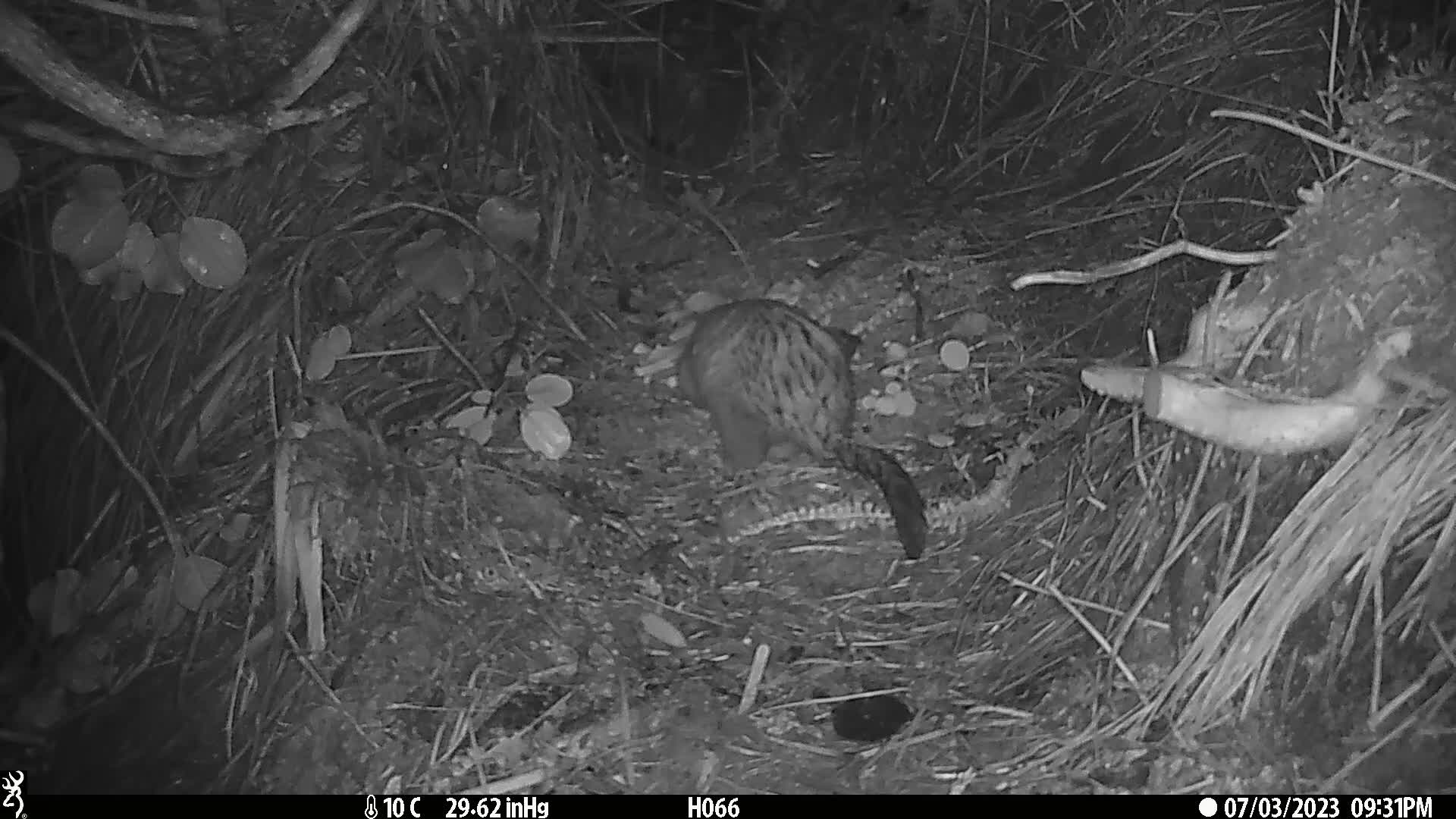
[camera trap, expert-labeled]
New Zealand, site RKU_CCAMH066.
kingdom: Animalia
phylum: Chordata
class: Mammalia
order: Diprotodontia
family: Phalangeridae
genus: Trichosurus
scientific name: Trichosurus vulpecula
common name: common brushtail possum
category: possum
Possum (common brushtail possum) (Trichosurus vulpecula).